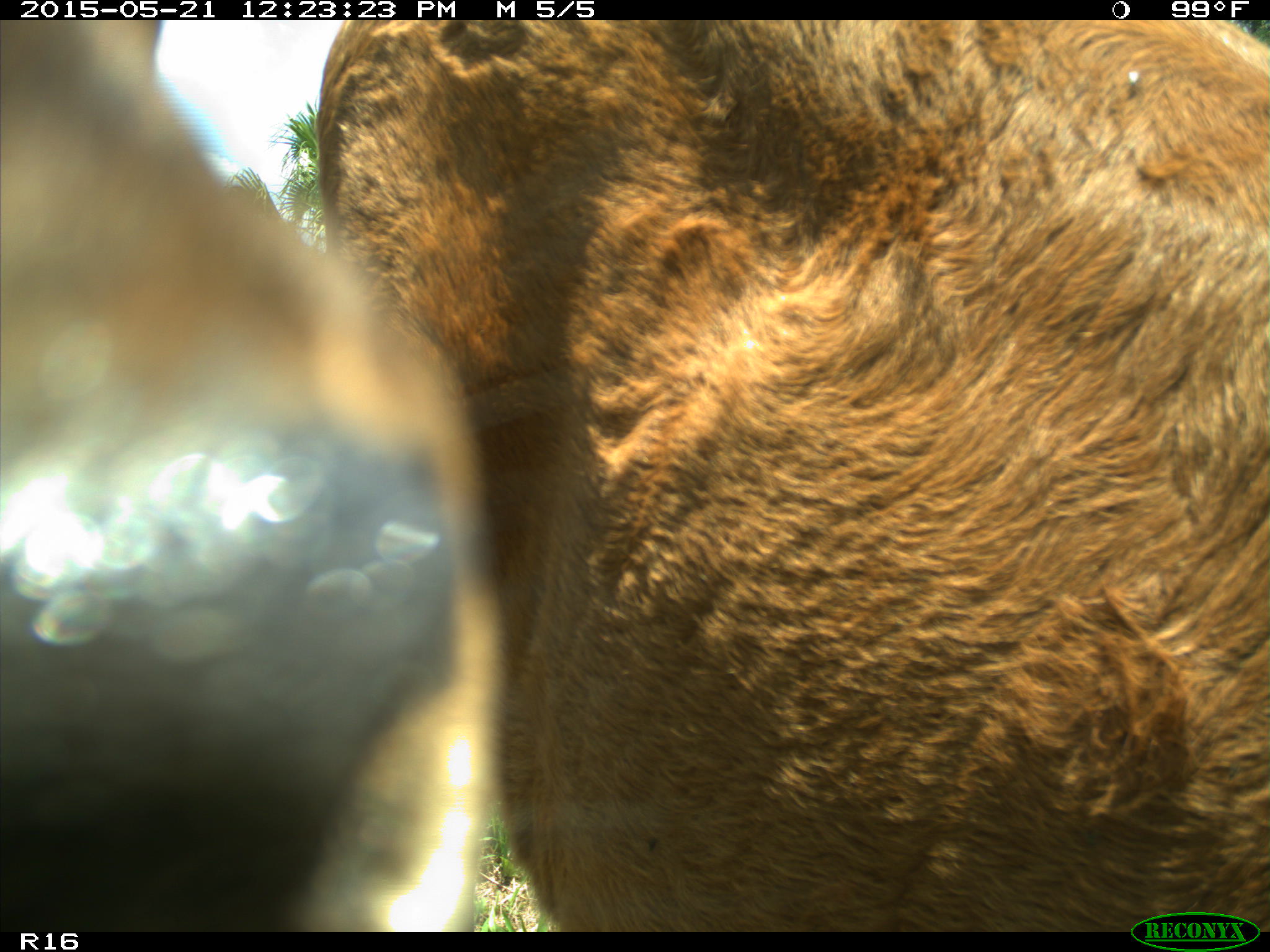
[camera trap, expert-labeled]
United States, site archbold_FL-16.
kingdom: Animalia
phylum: Chordata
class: Mammalia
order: Artiodactyla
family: Bovidae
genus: Bos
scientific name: Bos taurus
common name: domestic cow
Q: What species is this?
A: Bos taurus (domestic cow).